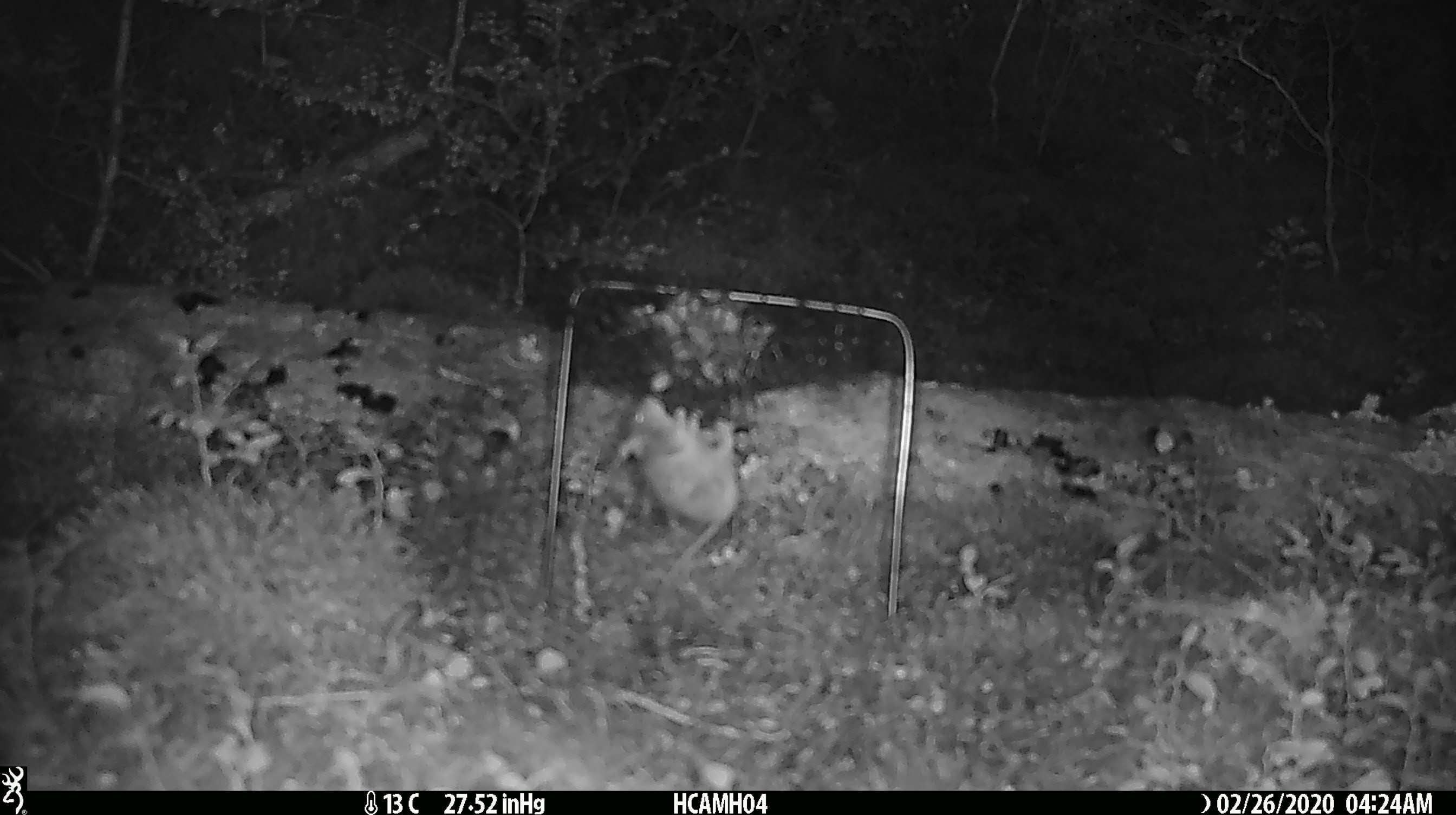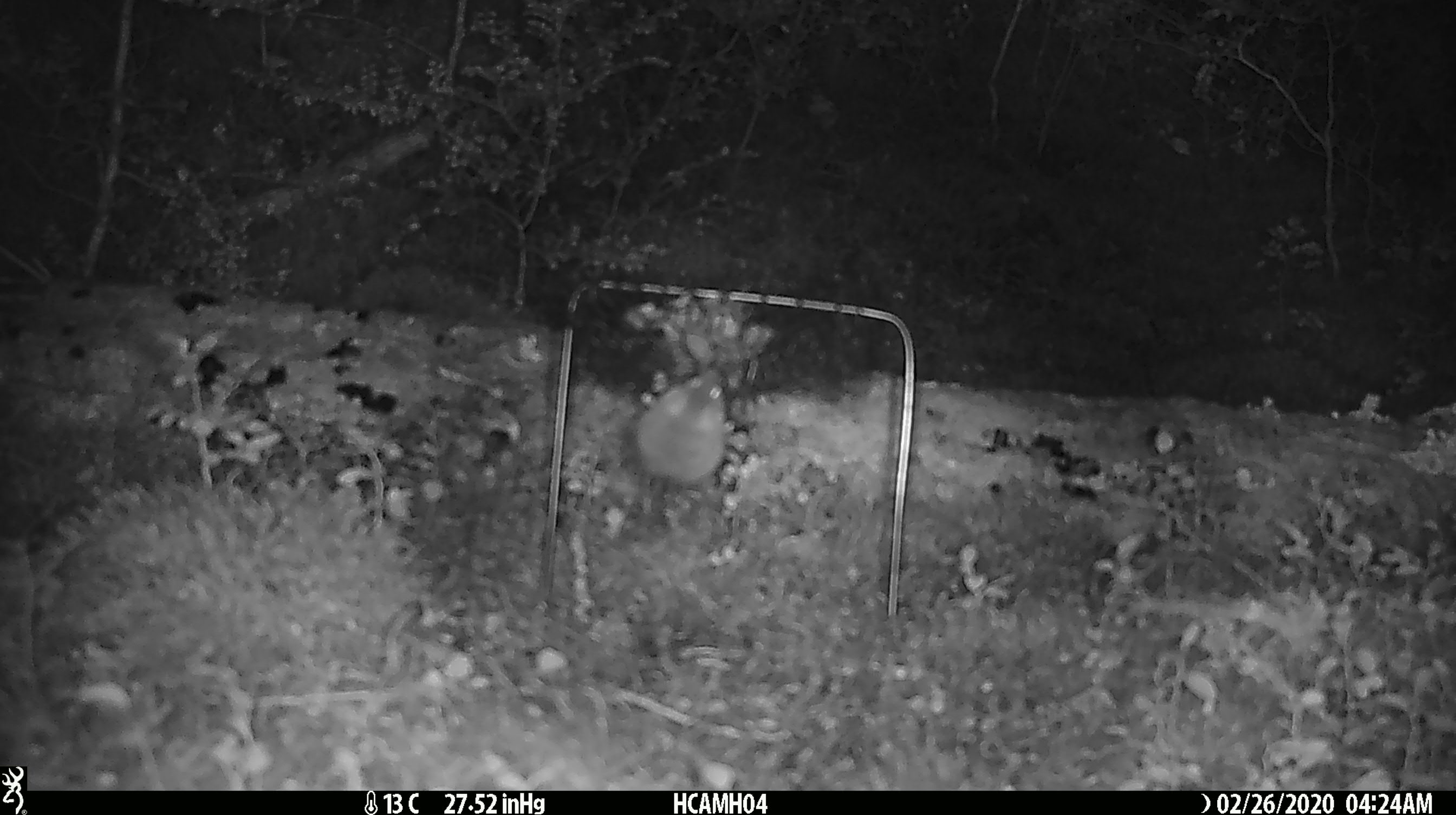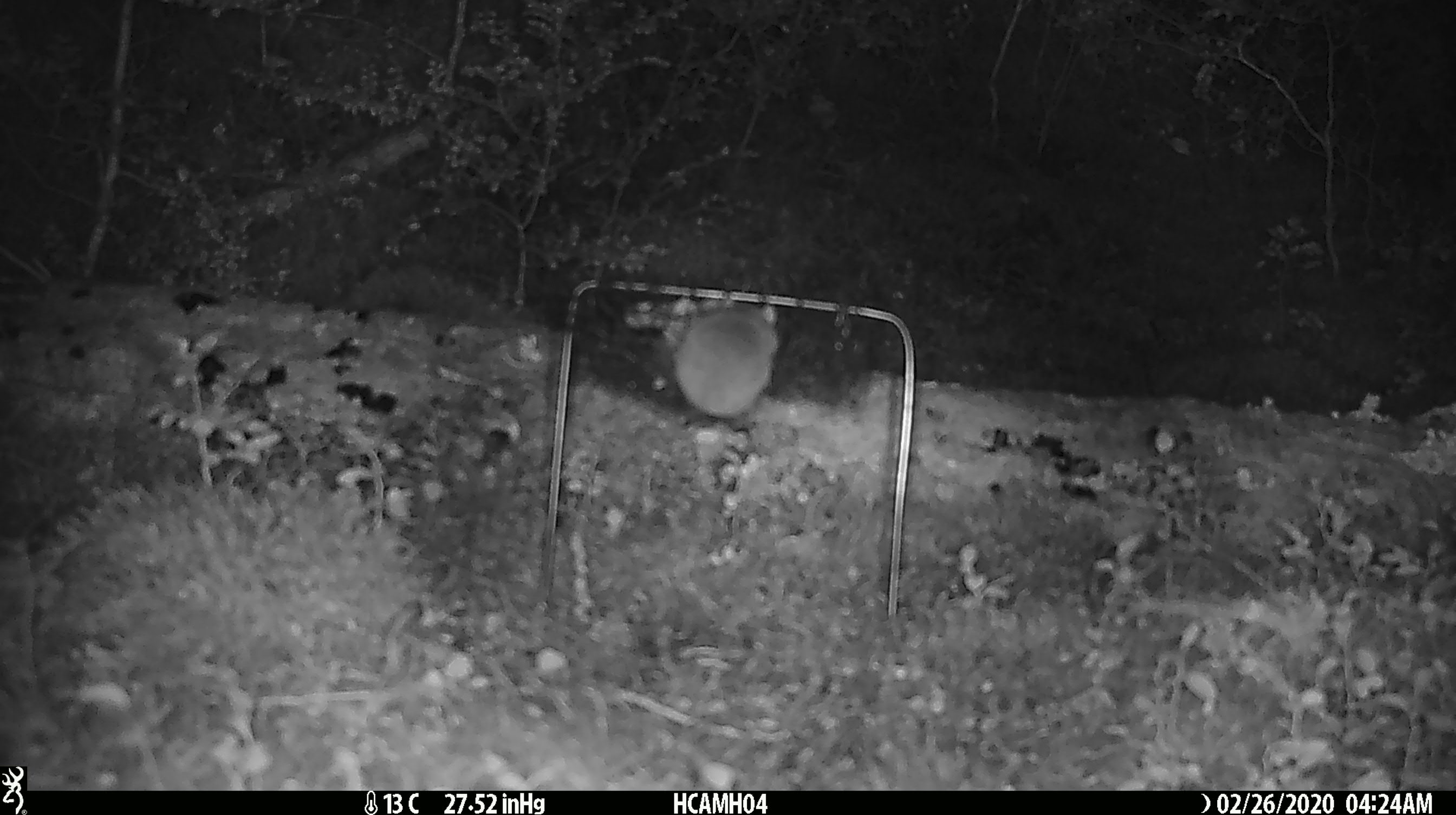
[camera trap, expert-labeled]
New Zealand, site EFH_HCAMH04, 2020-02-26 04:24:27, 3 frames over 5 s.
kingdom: Animalia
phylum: Chordata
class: Mammalia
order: Rodentia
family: Muridae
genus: Mus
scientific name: Mus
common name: mouse